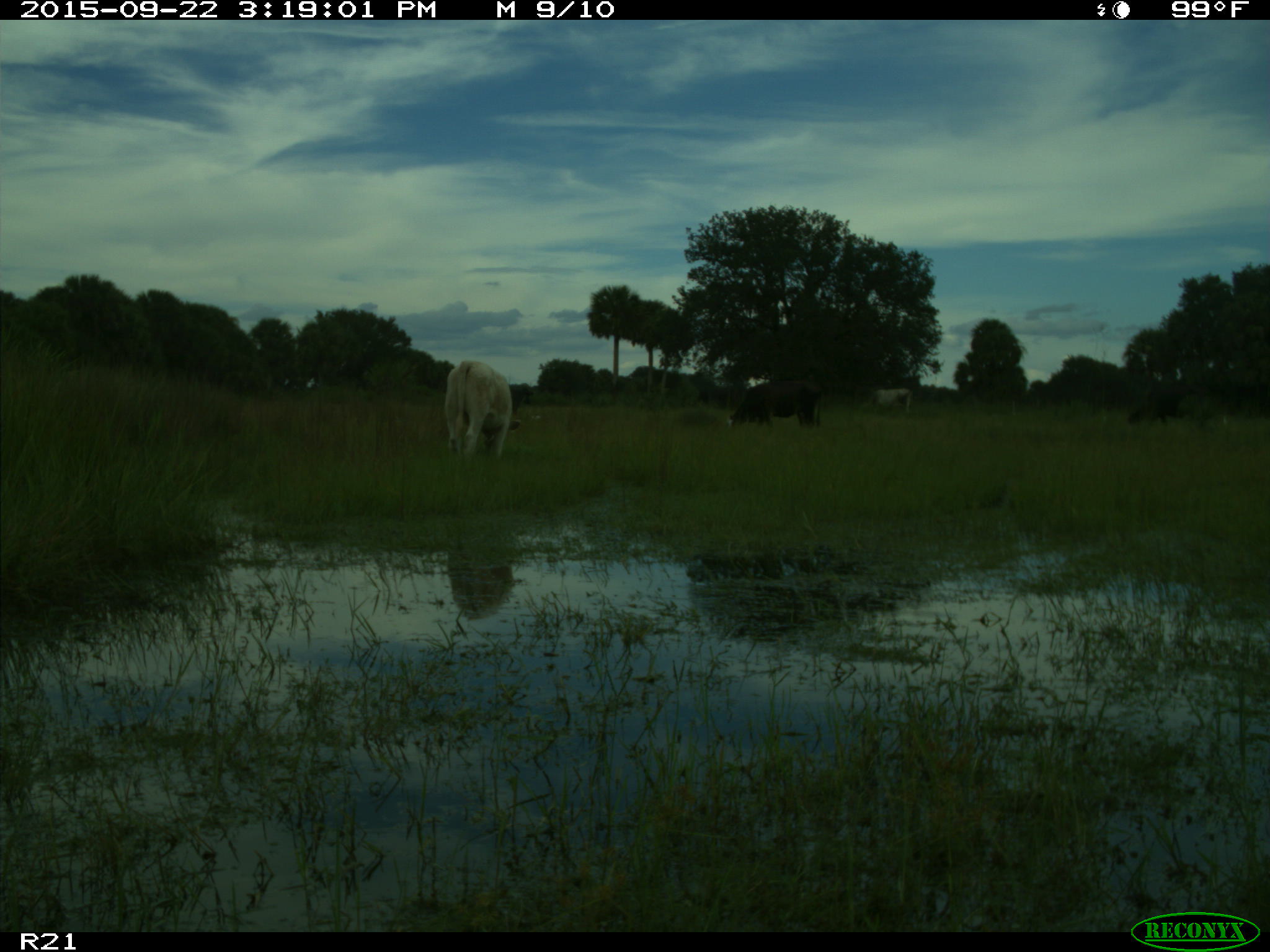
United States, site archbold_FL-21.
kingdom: Animalia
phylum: Chordata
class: Mammalia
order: Artiodactyla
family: Bovidae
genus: Bos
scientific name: Bos taurus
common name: domestic cow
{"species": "Bos taurus (domestic cow)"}